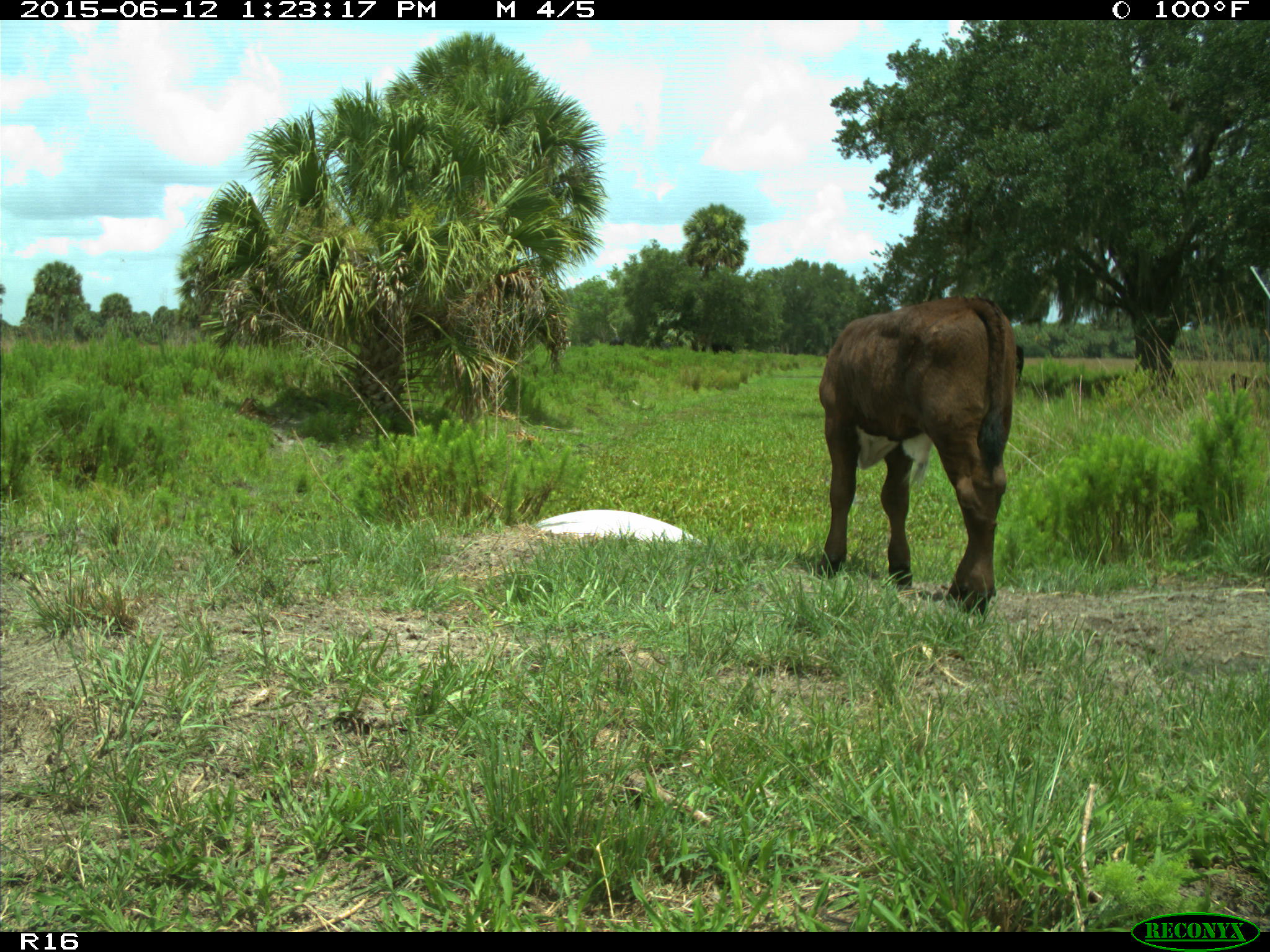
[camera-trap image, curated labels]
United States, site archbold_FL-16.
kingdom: Animalia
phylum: Chordata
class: Mammalia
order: Artiodactyla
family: Bovidae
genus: Bos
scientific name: Bos taurus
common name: domestic cow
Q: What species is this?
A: Bos taurus (domestic cow).